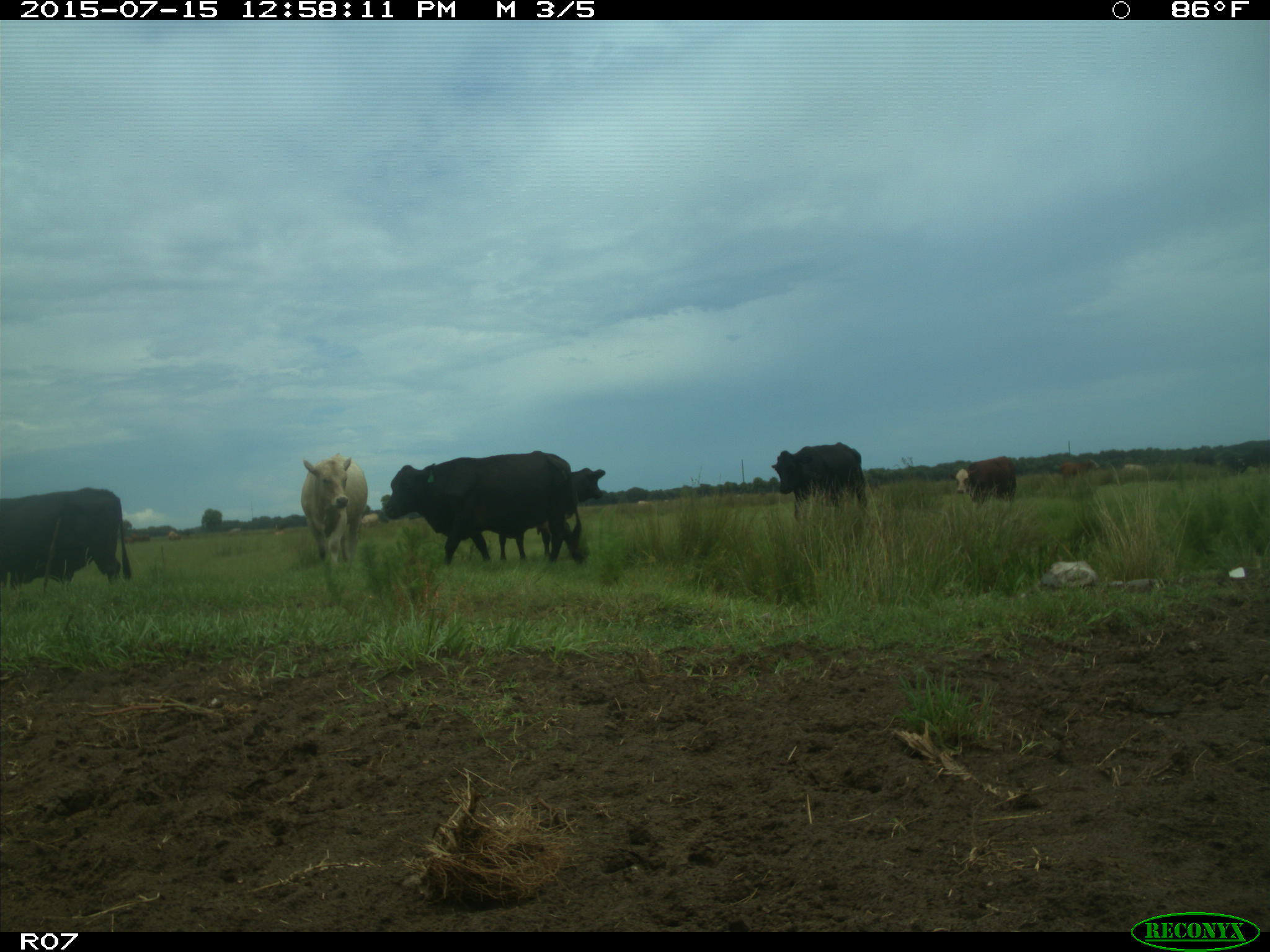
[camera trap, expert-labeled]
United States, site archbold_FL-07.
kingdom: Animalia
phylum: Chordata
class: Mammalia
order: Artiodactyla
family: Bovidae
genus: Bos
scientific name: Bos taurus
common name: domestic cow